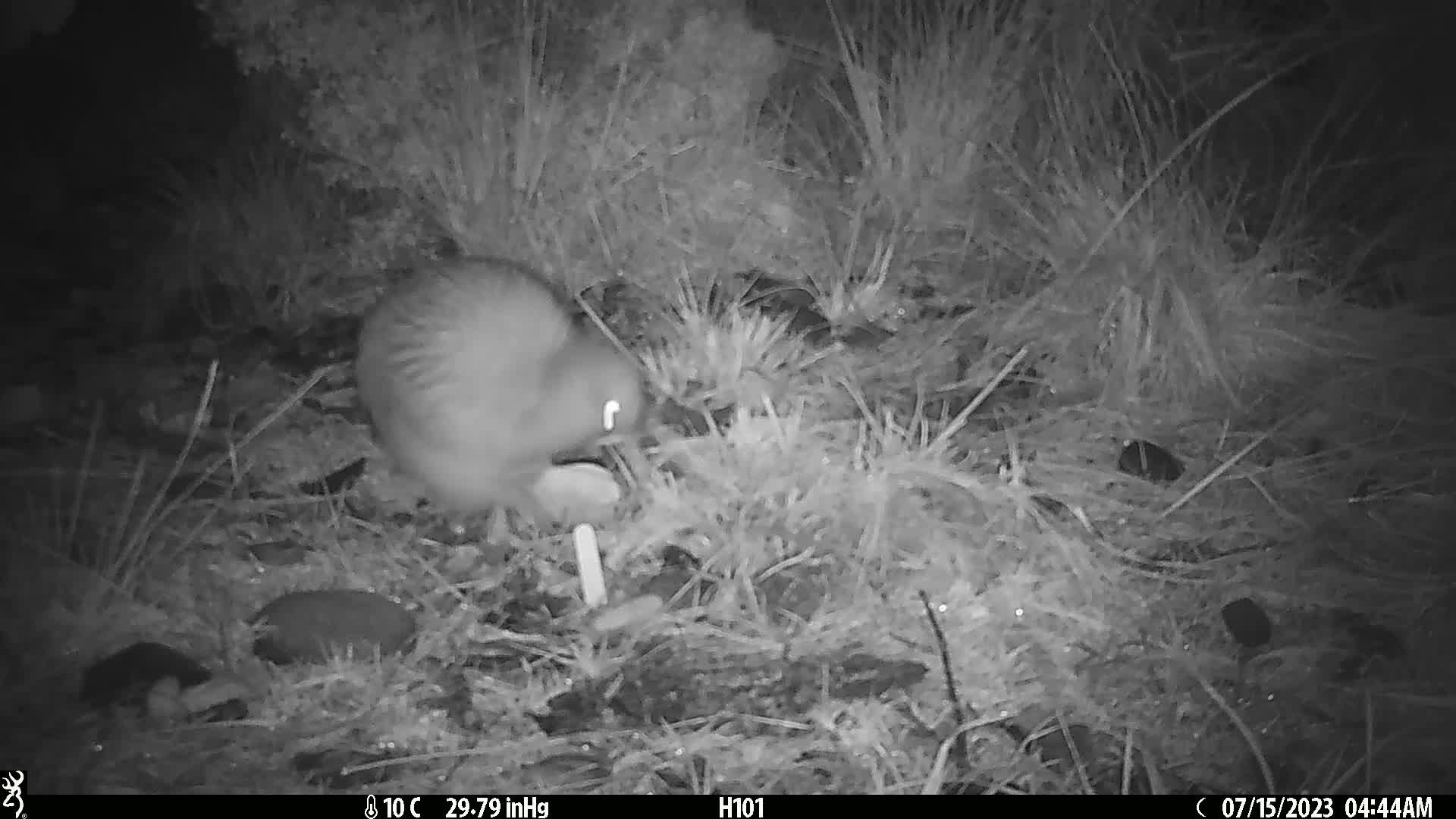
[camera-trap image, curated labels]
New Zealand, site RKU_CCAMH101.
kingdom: Animalia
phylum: Chordata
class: Aves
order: Apterygiformes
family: Apterygidae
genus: Apteryx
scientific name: Apteryx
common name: kiwi